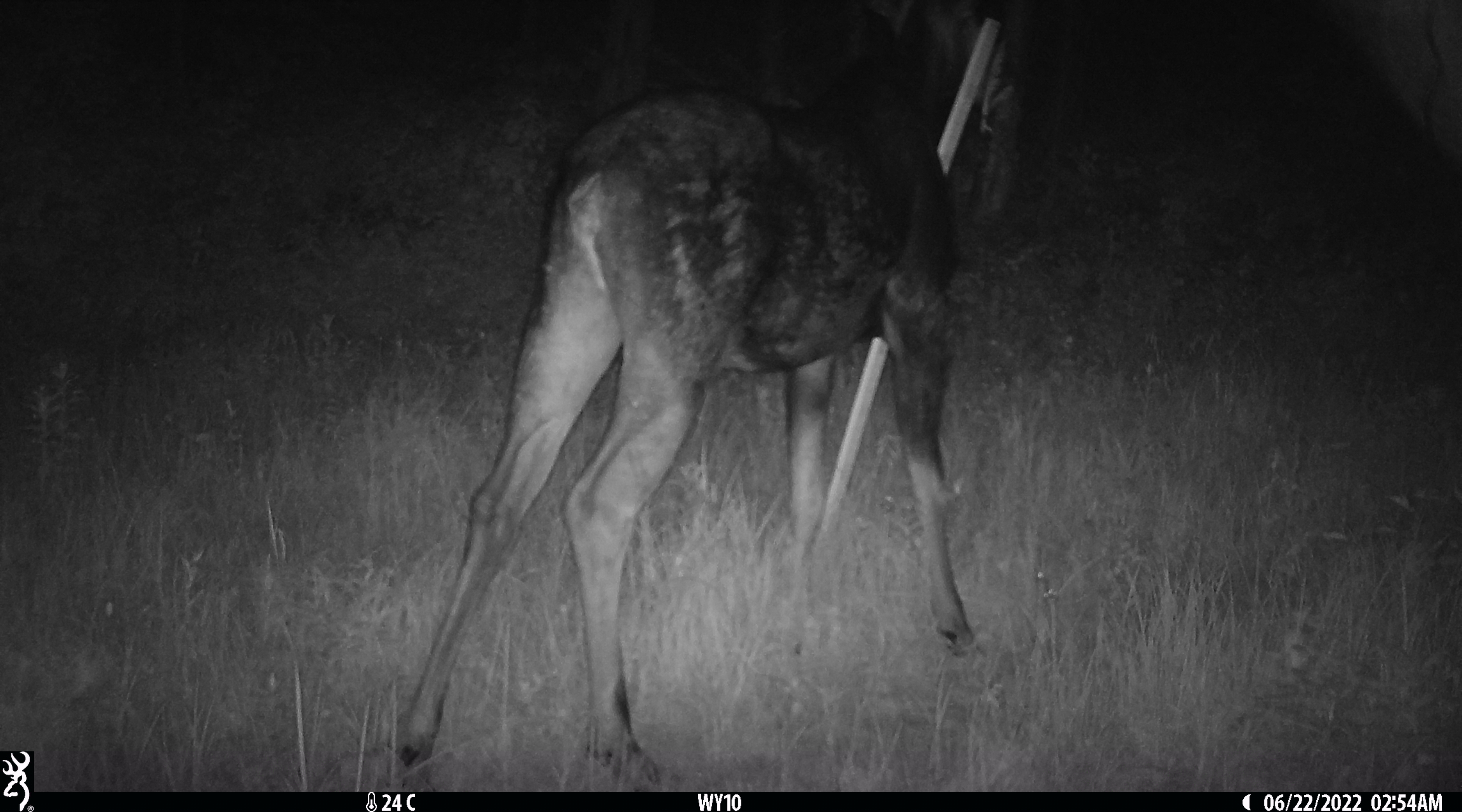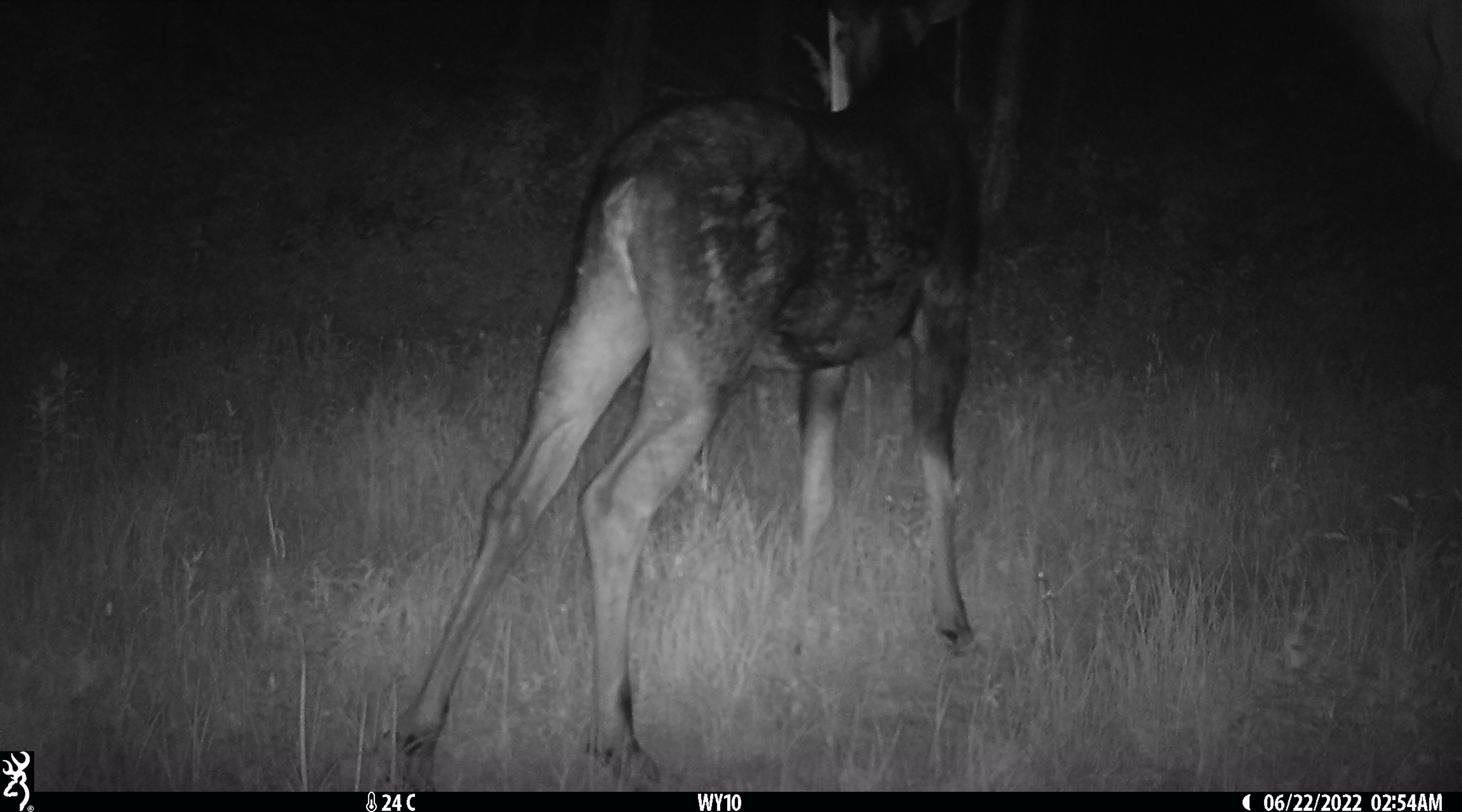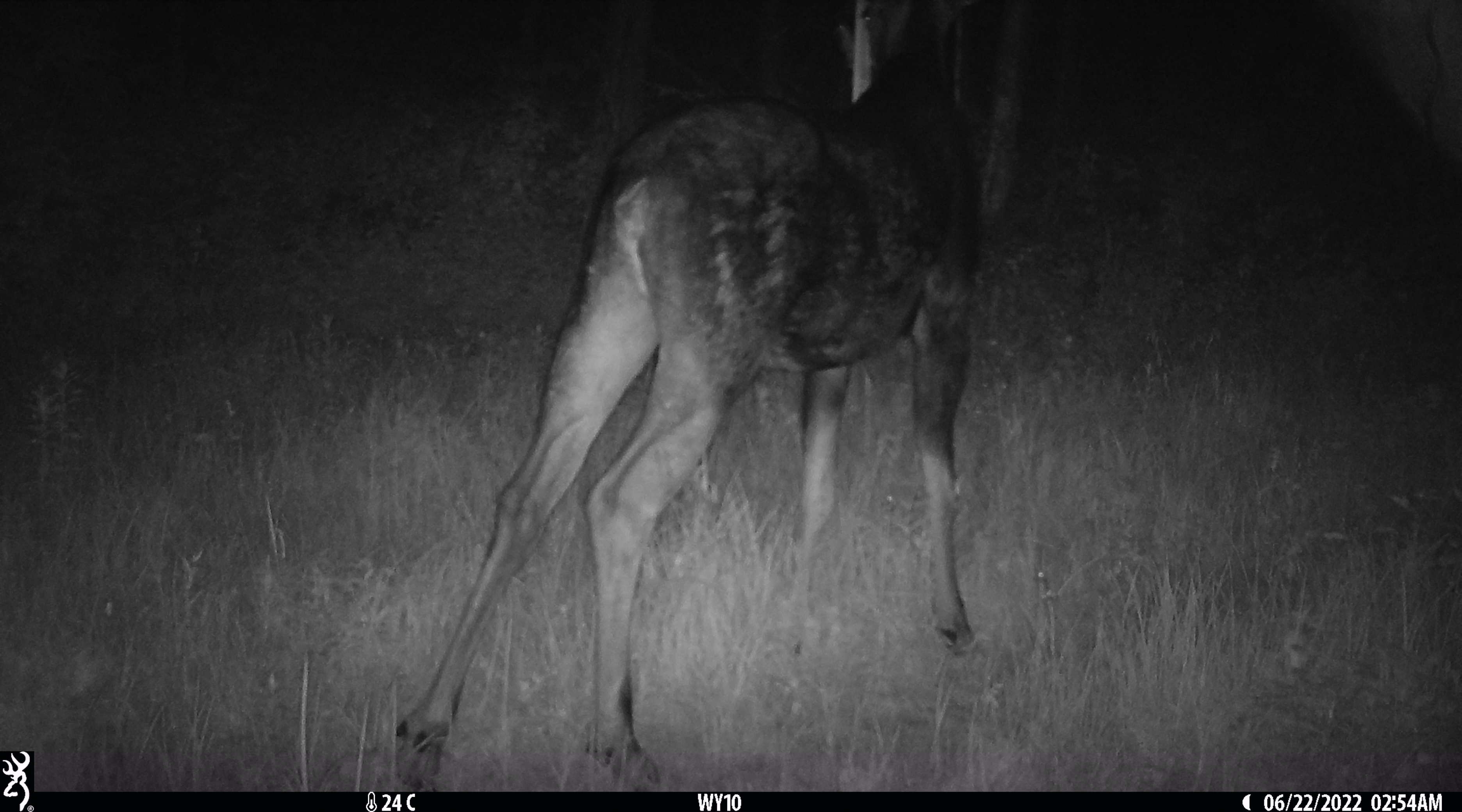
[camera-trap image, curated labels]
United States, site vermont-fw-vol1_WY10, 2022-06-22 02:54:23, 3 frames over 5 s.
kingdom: Animalia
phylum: Chordata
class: Mammalia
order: Artiodactyla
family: Cervidae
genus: Alces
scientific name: Alces alces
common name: moose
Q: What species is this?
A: Moose (Alces alces).